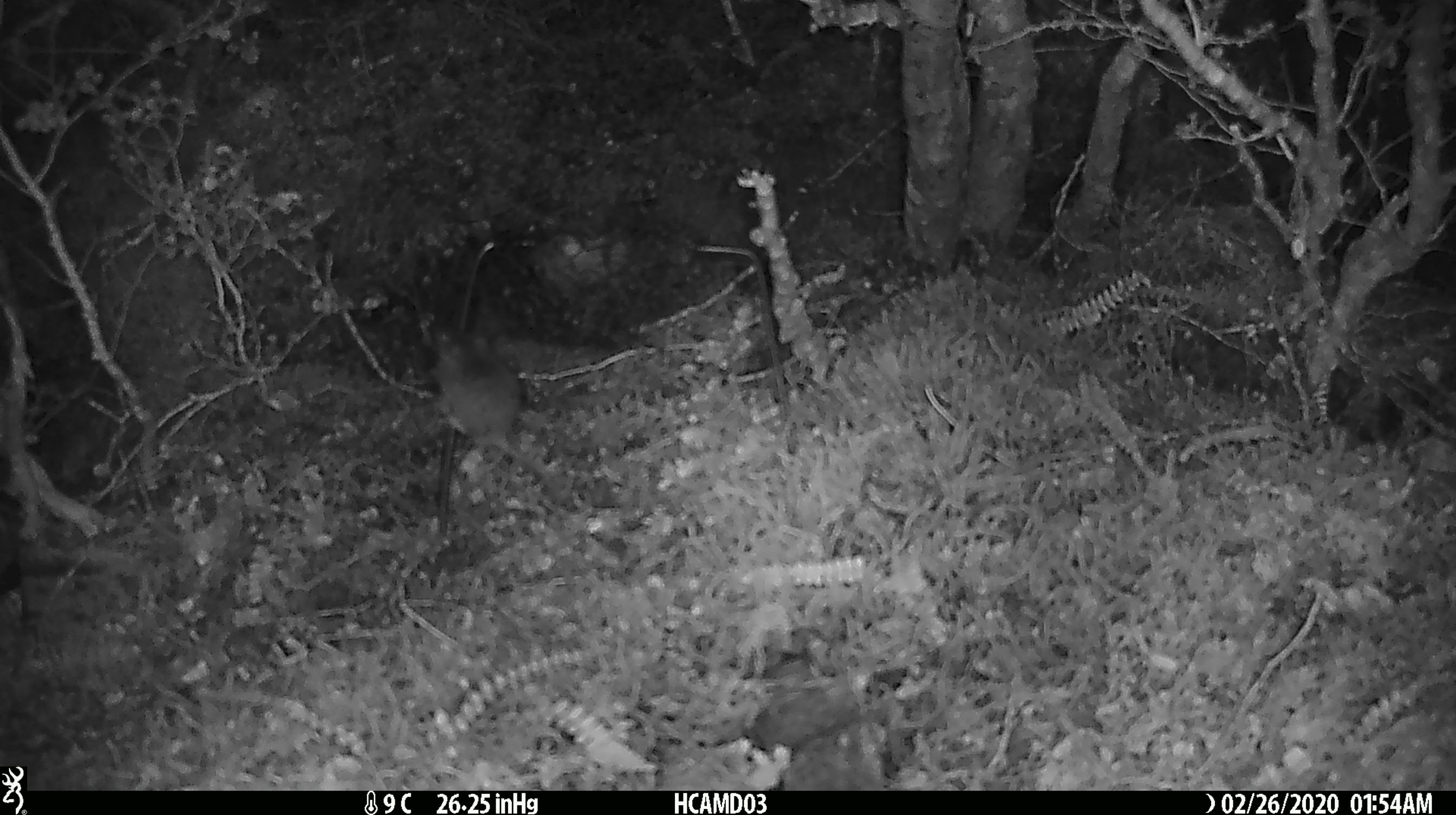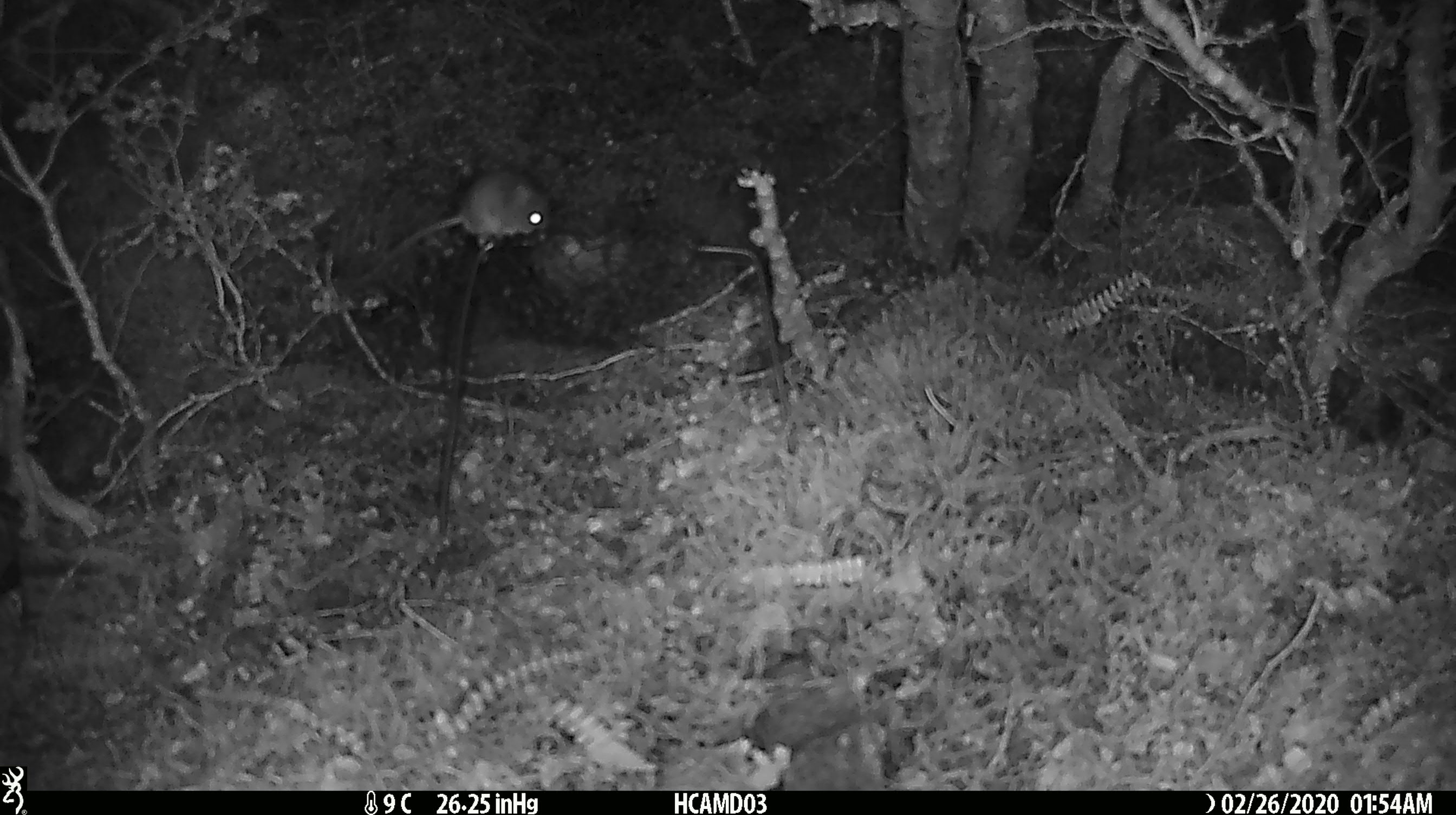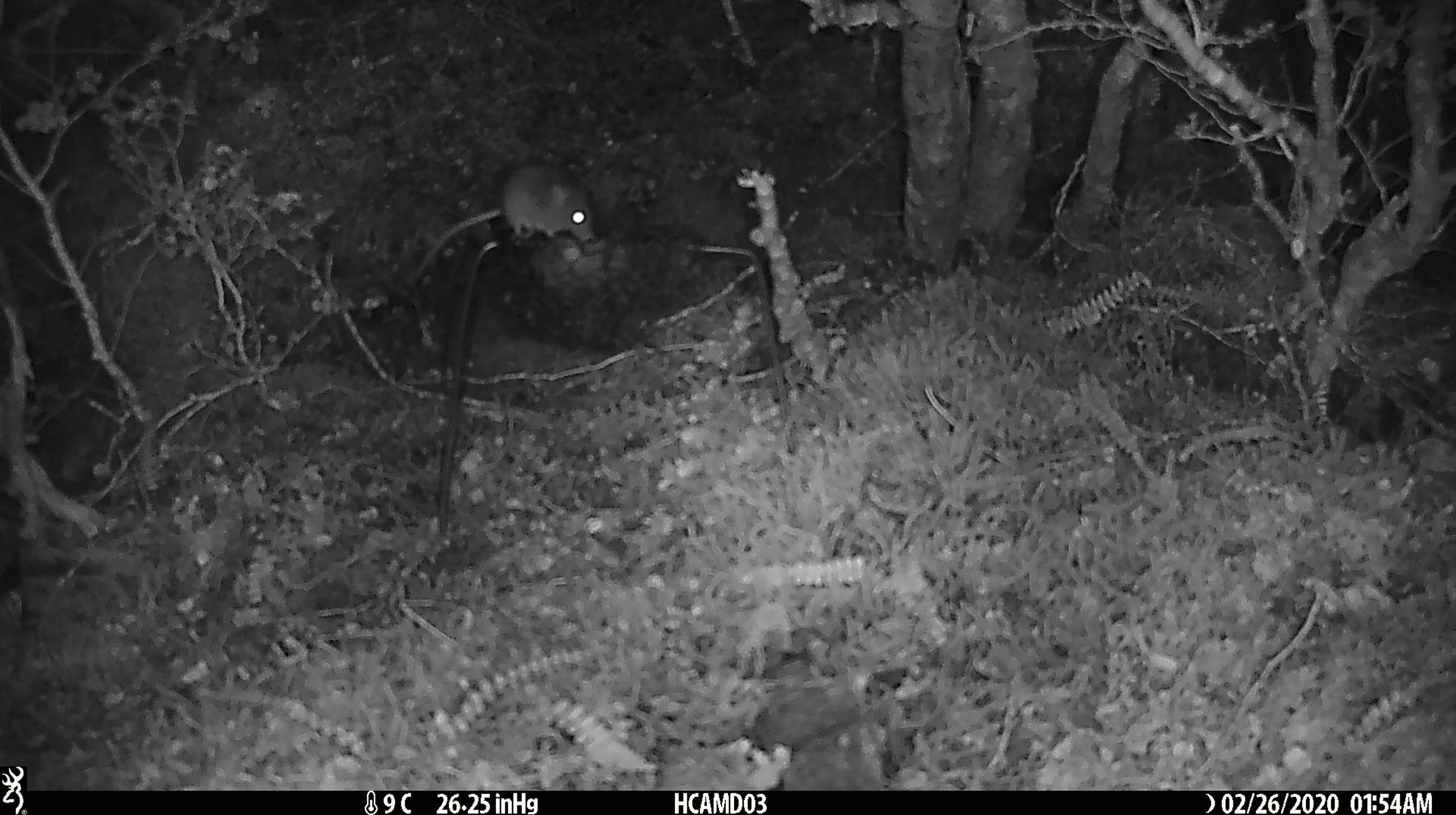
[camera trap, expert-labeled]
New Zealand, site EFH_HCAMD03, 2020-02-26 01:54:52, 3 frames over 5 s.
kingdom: Animalia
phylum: Chordata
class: Mammalia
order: Rodentia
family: Muridae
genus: Mus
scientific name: Mus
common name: mouse